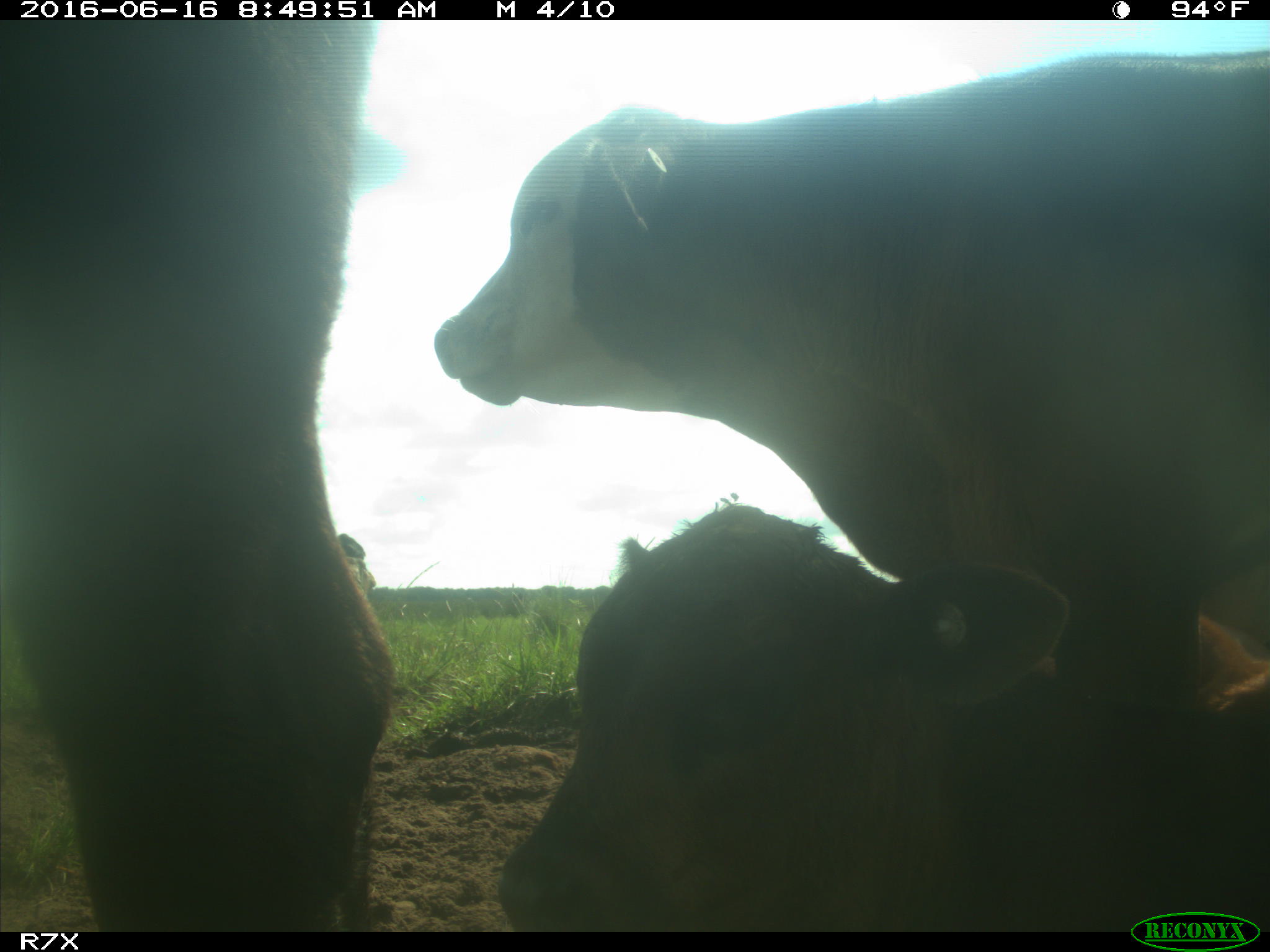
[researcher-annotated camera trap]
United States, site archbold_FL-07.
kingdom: Animalia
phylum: Chordata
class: Mammalia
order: Artiodactyla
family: Bovidae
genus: Bos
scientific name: Bos taurus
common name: domestic cow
Bos taurus (domestic cow).